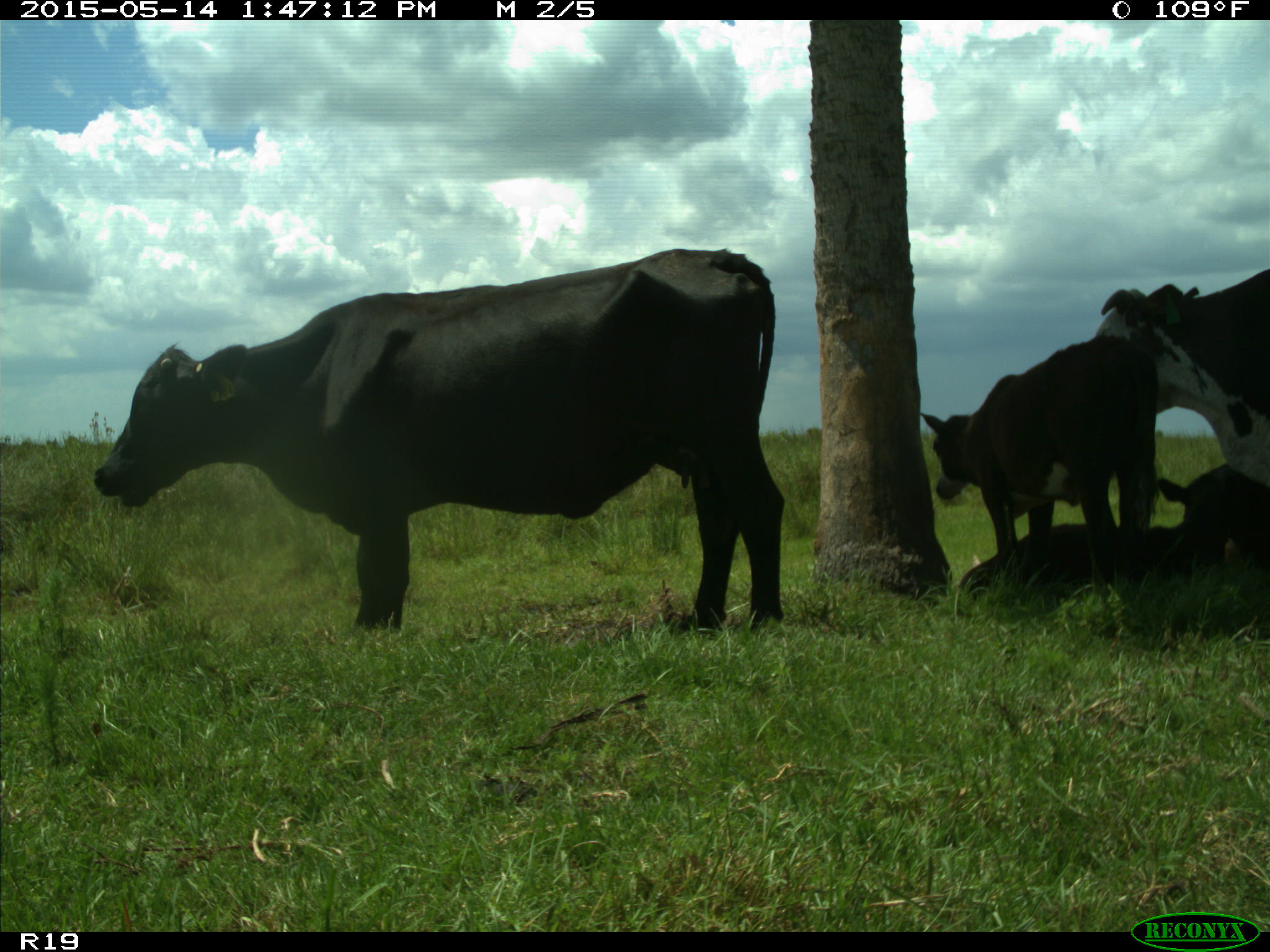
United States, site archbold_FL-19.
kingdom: Animalia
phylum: Chordata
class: Mammalia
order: Artiodactyla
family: Bovidae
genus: Bos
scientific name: Bos taurus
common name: domestic cow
Bos taurus (domestic cow).